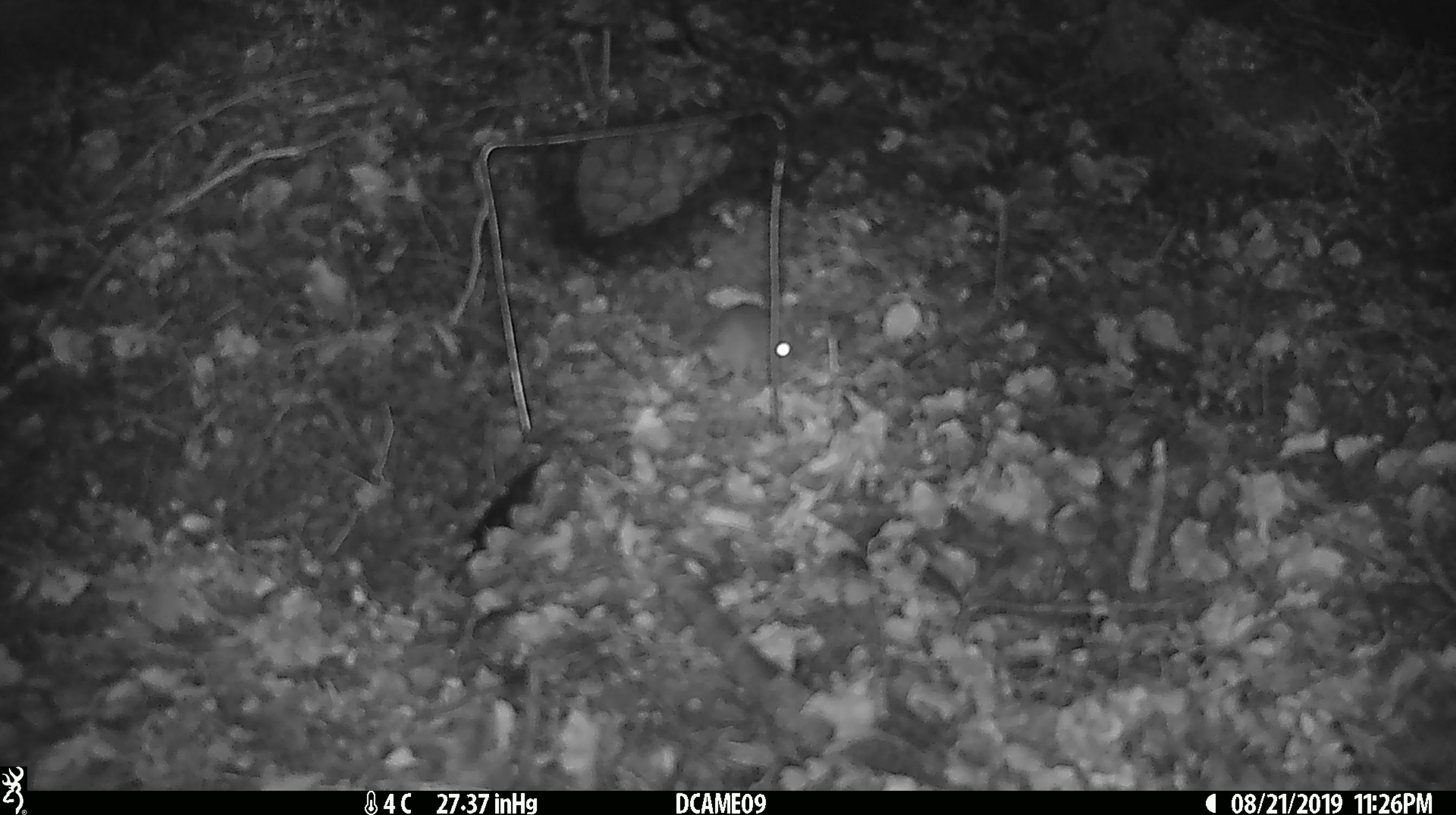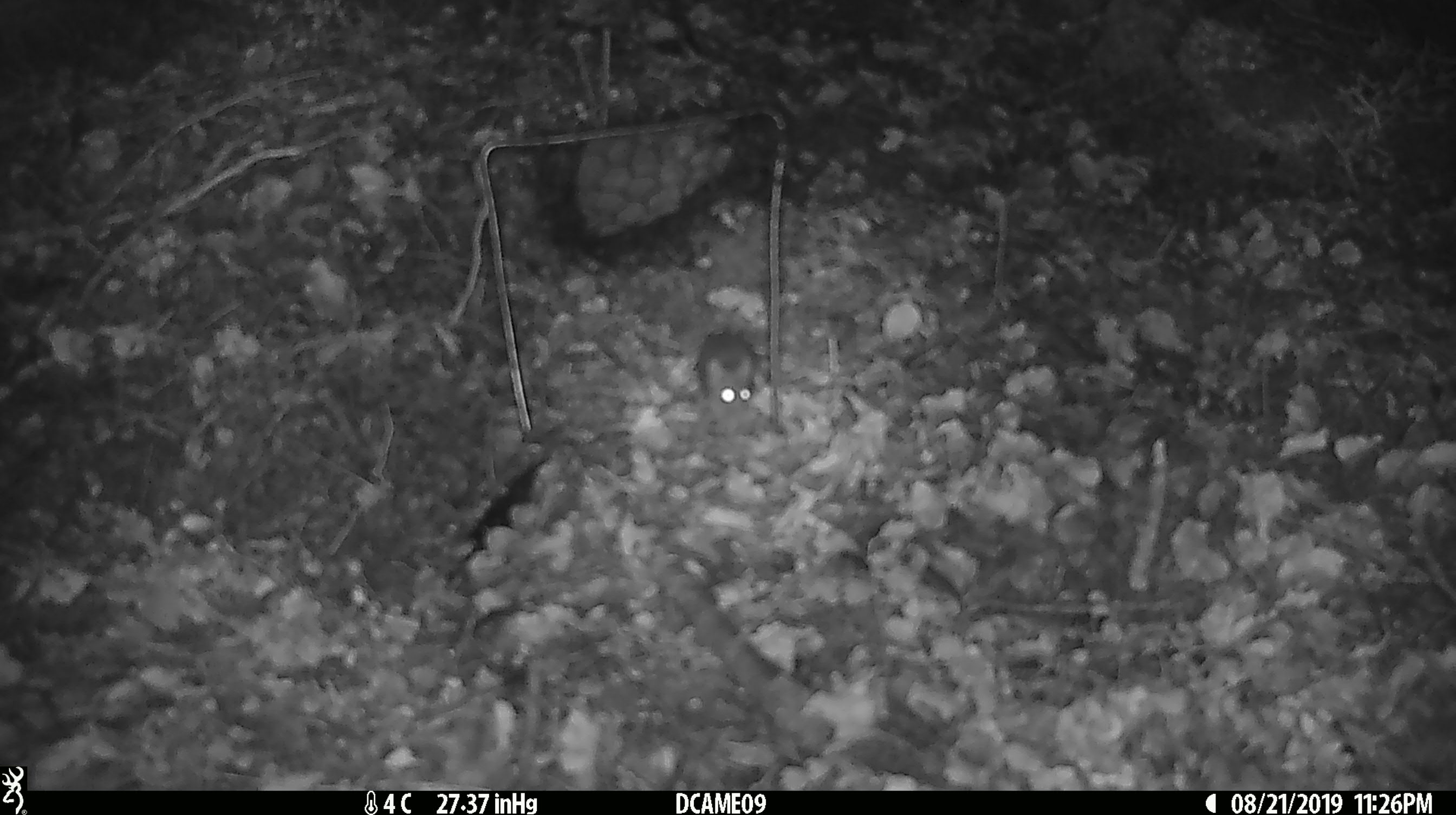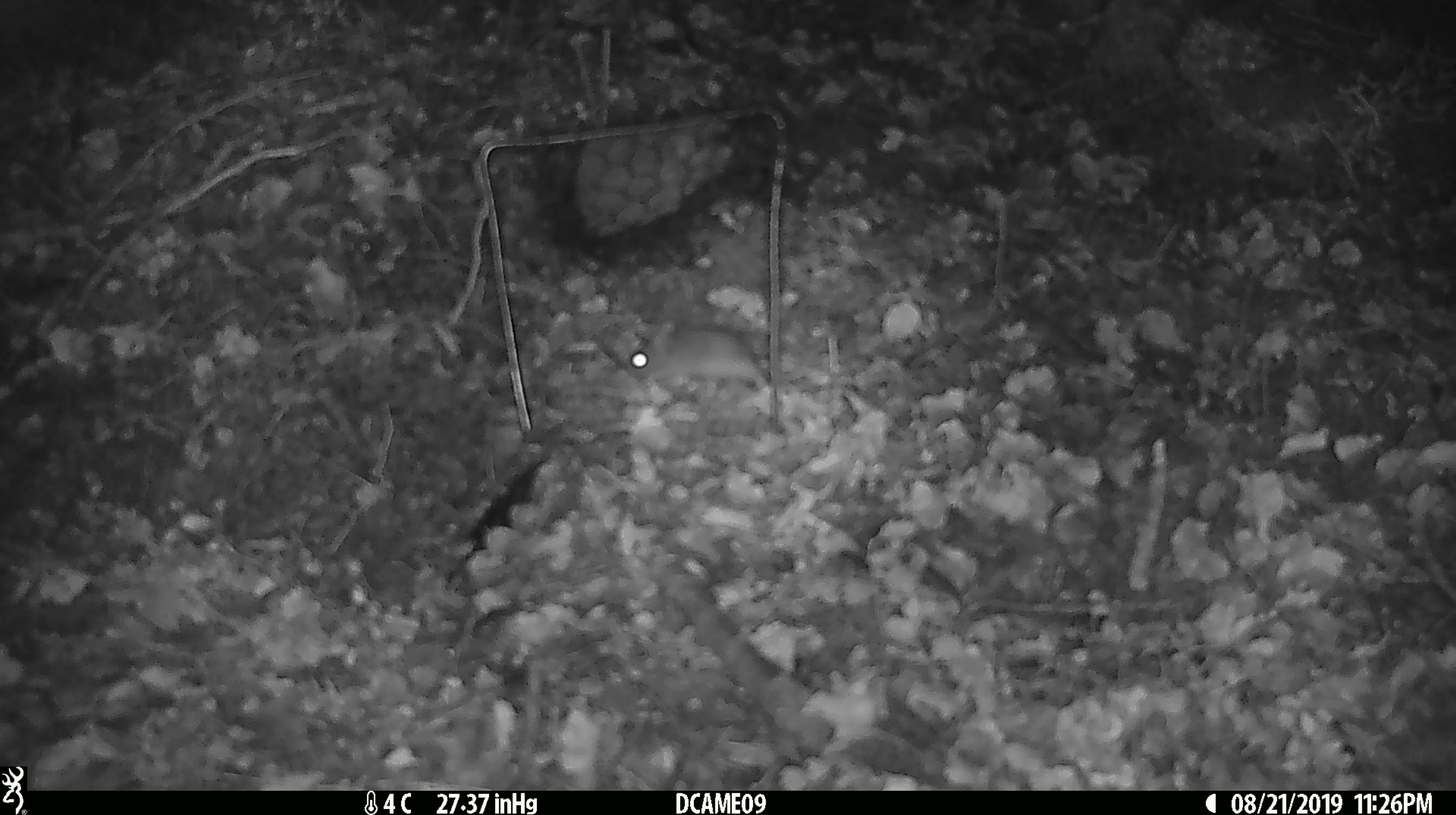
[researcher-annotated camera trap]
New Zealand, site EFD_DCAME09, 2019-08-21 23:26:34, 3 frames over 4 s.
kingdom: Animalia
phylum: Chordata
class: Mammalia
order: Rodentia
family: Muridae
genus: Mus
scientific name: Mus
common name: mouse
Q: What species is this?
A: Mouse (Mus).